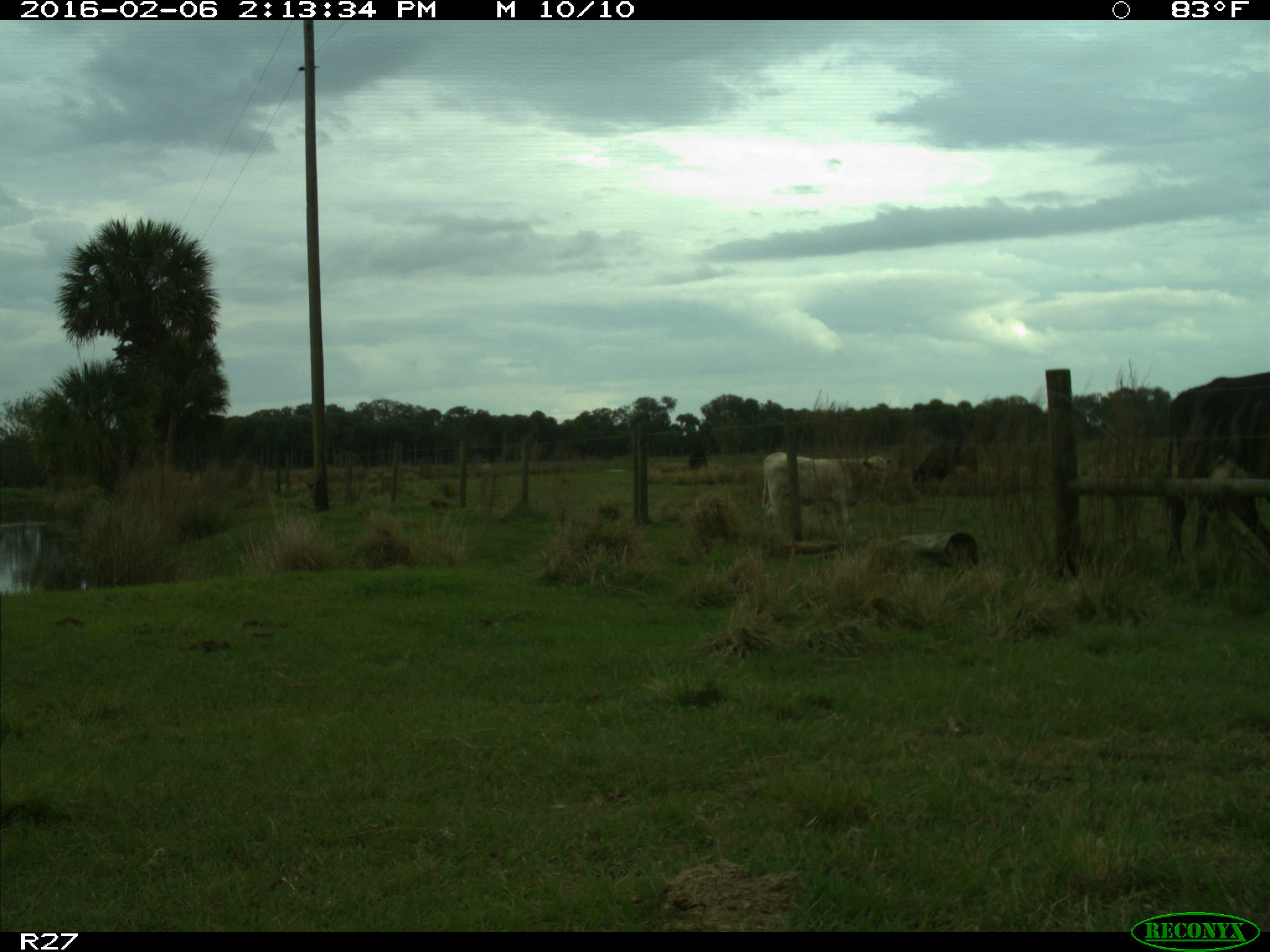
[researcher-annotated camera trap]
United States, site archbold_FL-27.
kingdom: Animalia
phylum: Chordata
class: Mammalia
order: Artiodactyla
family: Bovidae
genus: Bos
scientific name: Bos taurus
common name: domestic cow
Bos taurus (domestic cow).